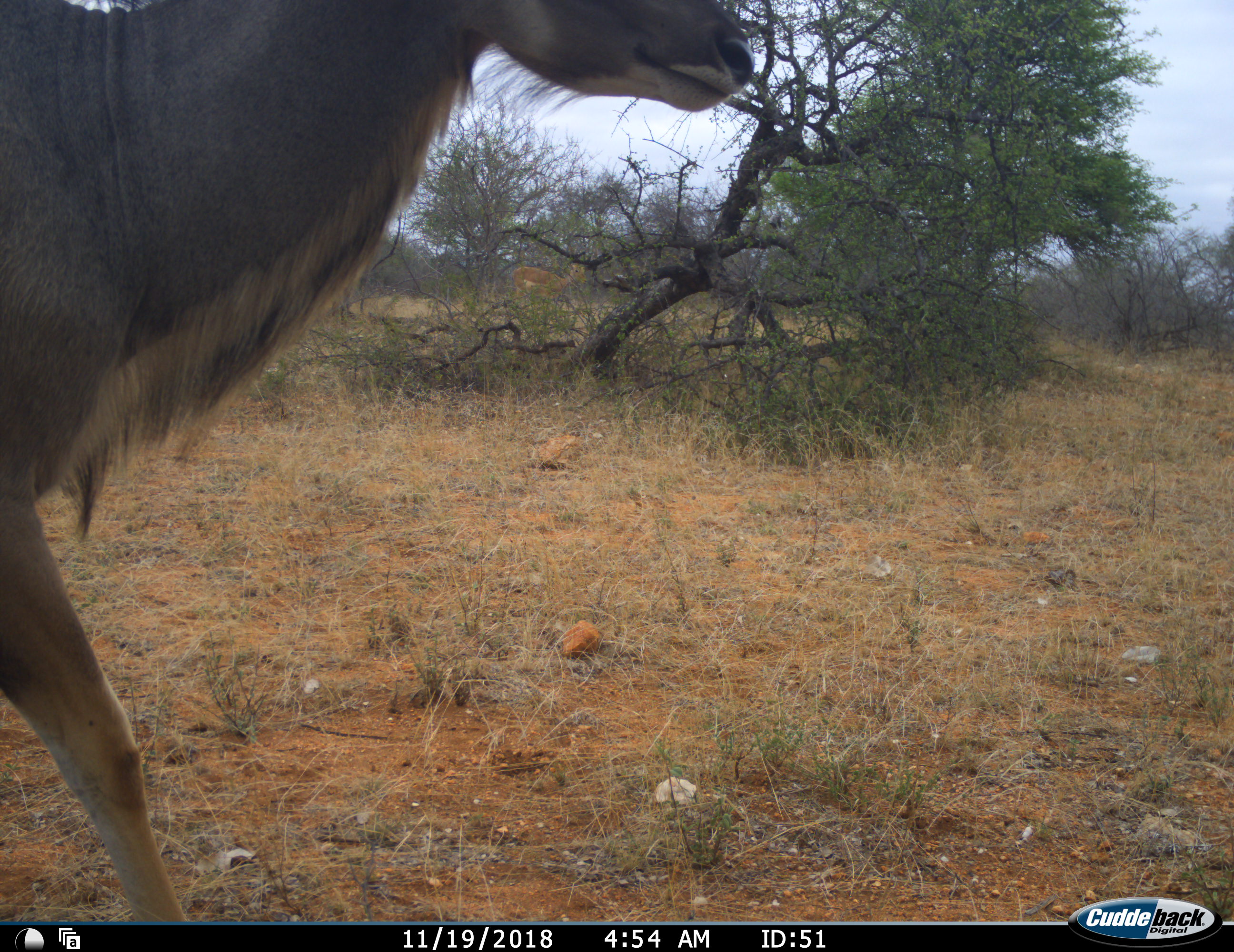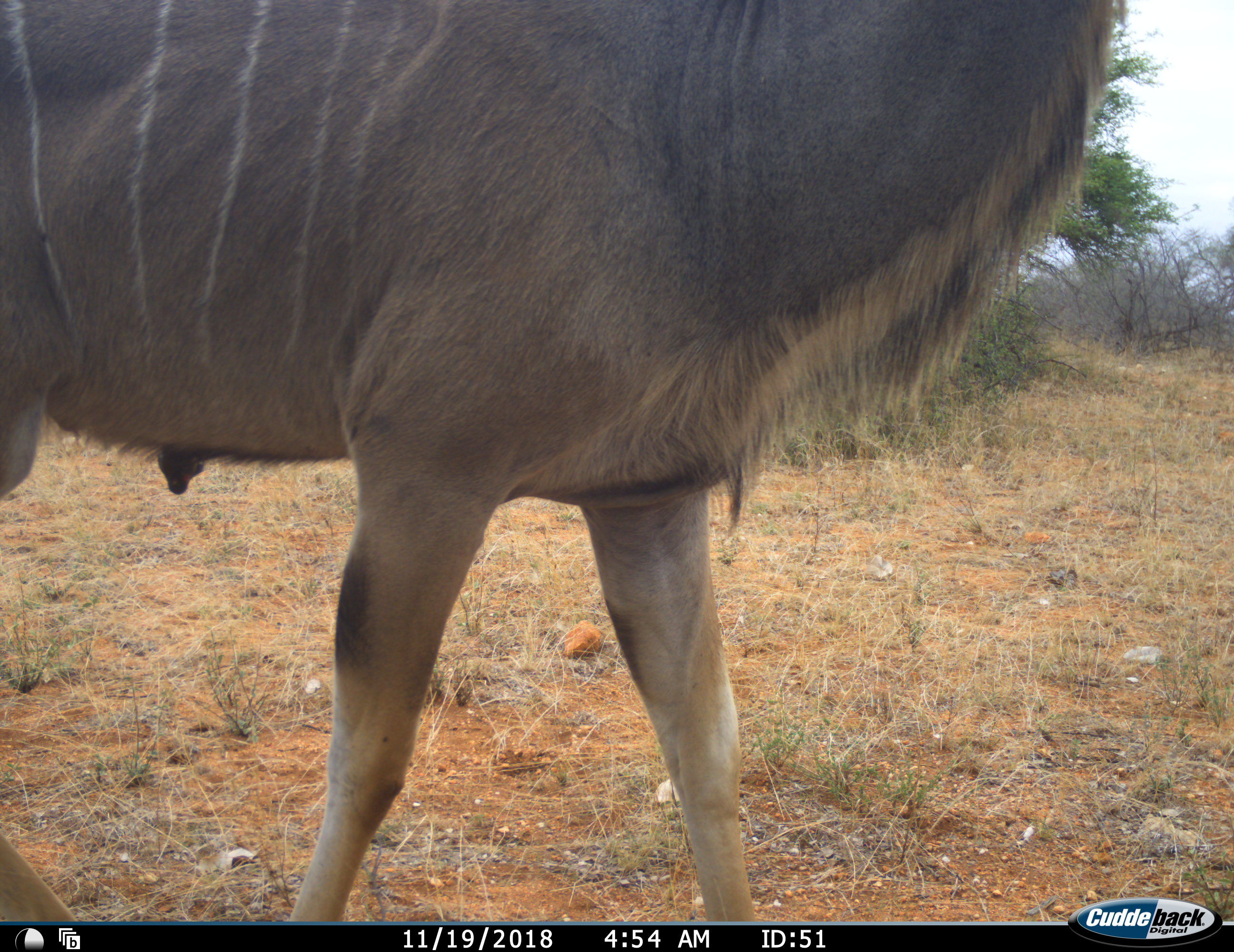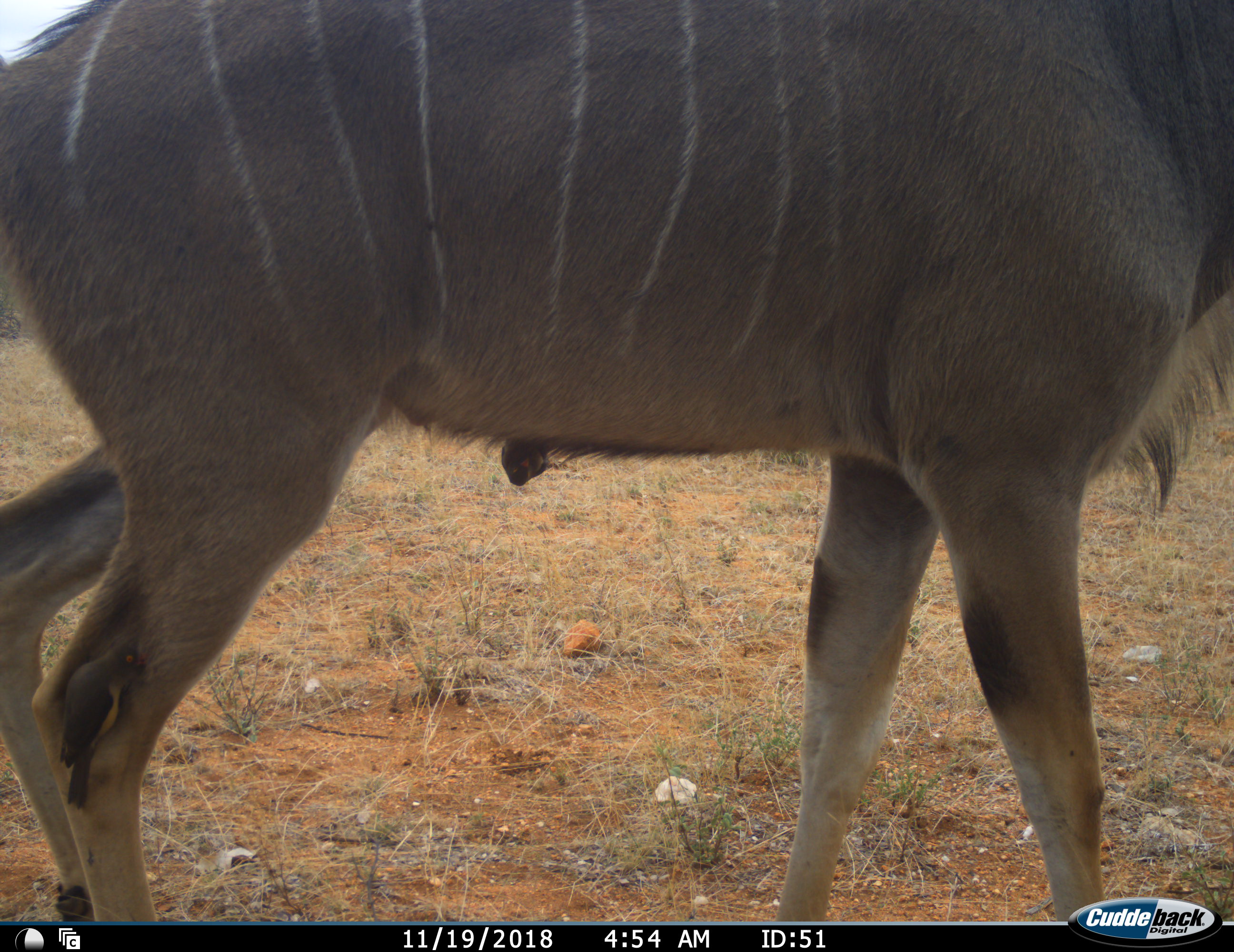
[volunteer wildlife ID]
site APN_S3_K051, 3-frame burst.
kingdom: Animalia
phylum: Chordata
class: Mammalia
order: Artiodactyla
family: Bovidae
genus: Tragelaphus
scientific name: Tragelaphus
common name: kudu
Kudu (Tragelaphus), count 1. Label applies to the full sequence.